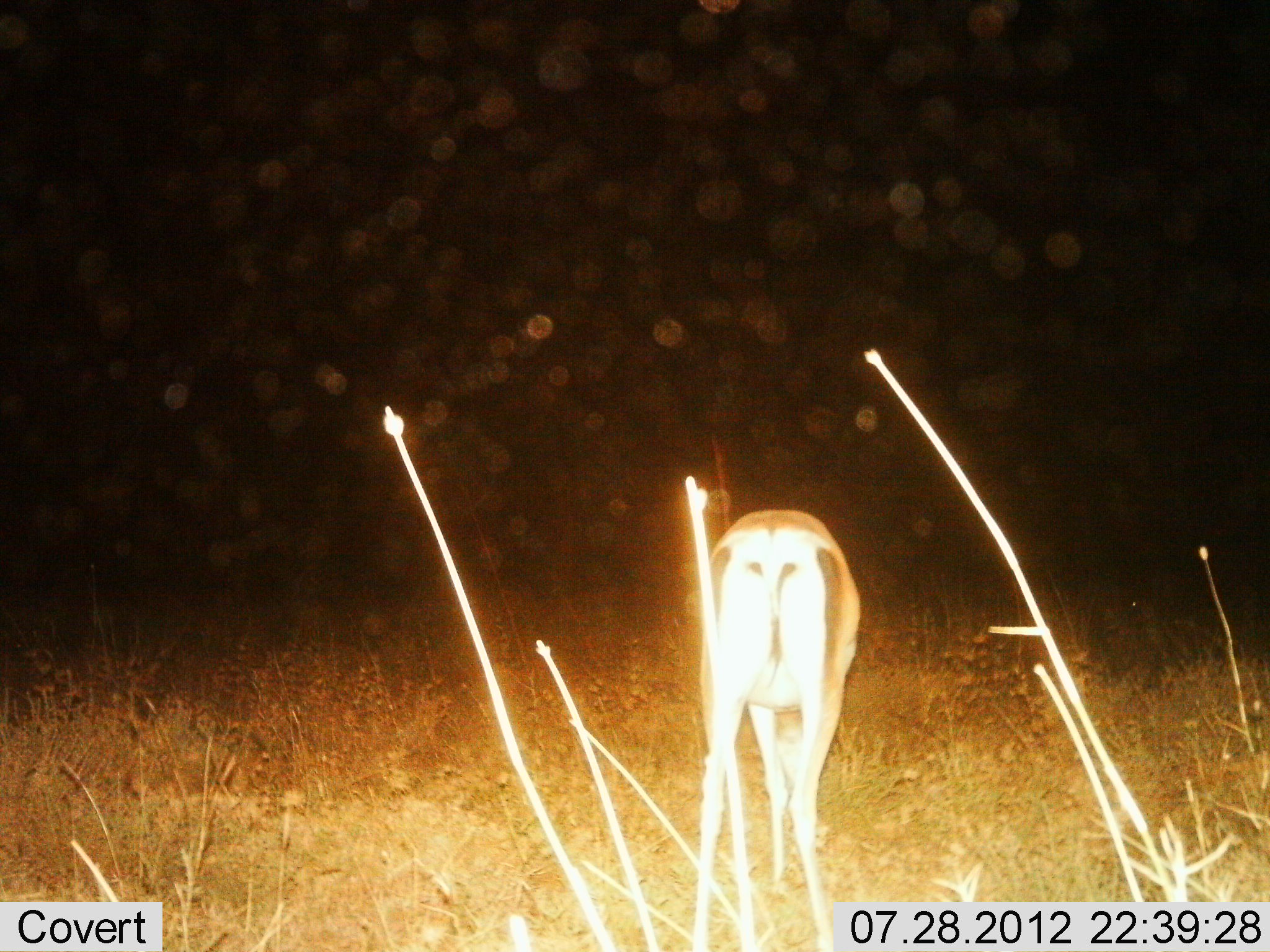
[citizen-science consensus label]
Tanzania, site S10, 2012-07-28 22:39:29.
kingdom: Animalia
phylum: Chordata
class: Mammalia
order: Artiodactyla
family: Bovidae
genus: Nanger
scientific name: Nanger granti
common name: grant's gazelle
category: gazellegrants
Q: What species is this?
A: Gazellegrants (grant's gazelle) (Nanger granti).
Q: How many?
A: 1.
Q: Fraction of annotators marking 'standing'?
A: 40%.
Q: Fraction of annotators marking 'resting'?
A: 0%.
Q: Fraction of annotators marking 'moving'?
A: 0%.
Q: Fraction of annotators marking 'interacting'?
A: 0%.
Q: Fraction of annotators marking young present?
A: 0%.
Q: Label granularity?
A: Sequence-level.